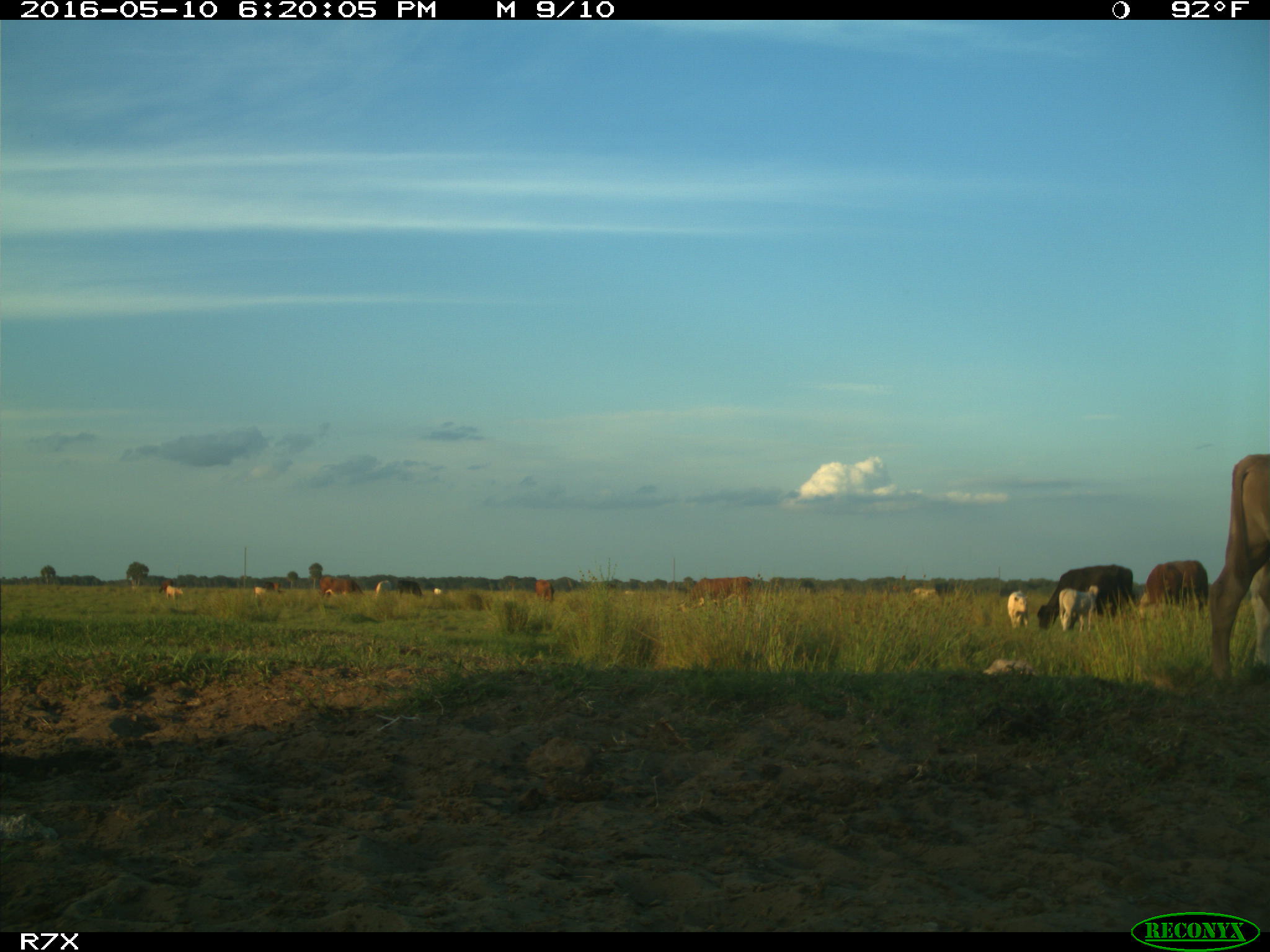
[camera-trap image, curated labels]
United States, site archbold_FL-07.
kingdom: Animalia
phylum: Chordata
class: Mammalia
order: Artiodactyla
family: Bovidae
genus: Bos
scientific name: Bos taurus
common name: domestic cow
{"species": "Bos taurus (domestic cow)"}